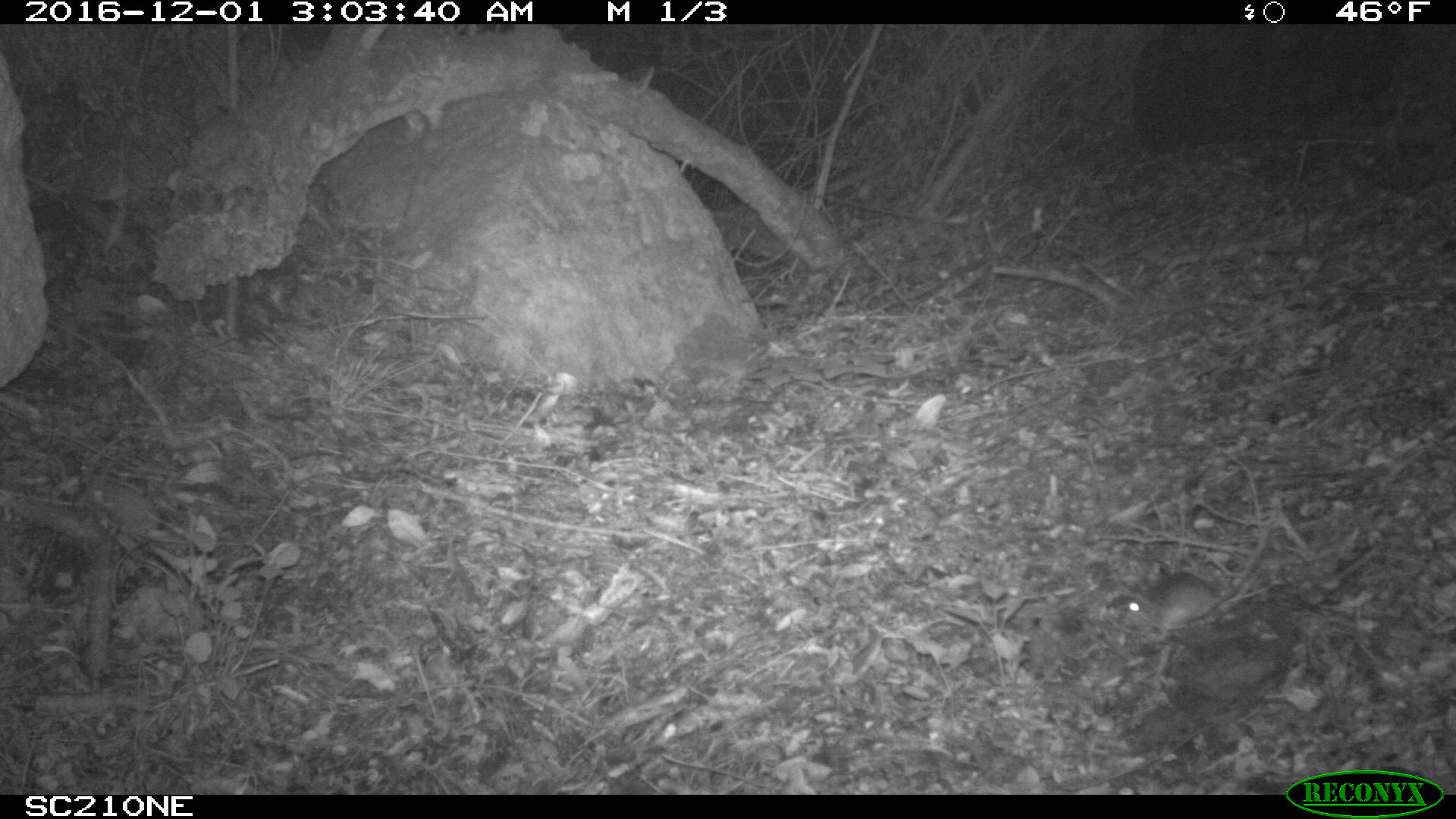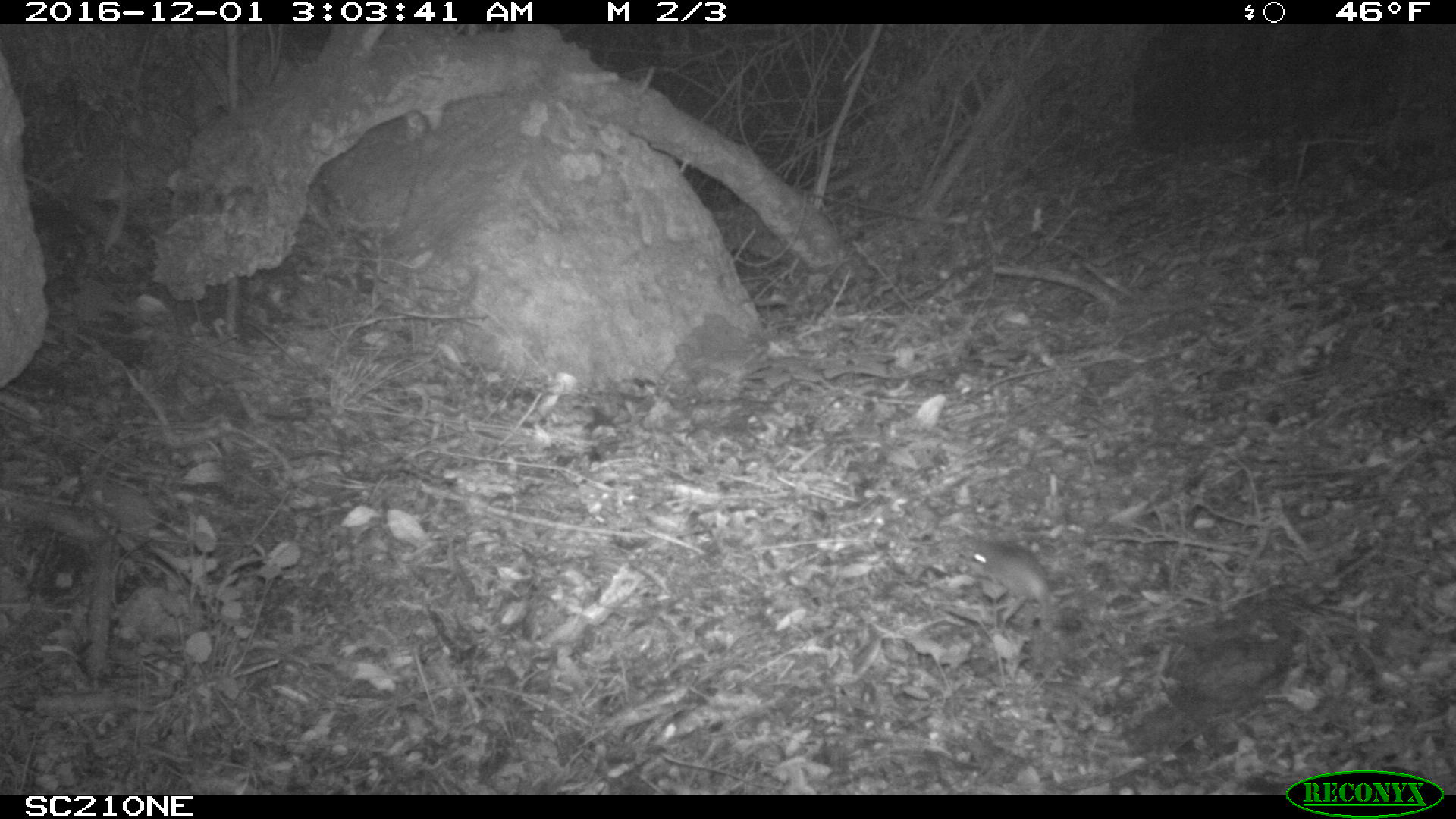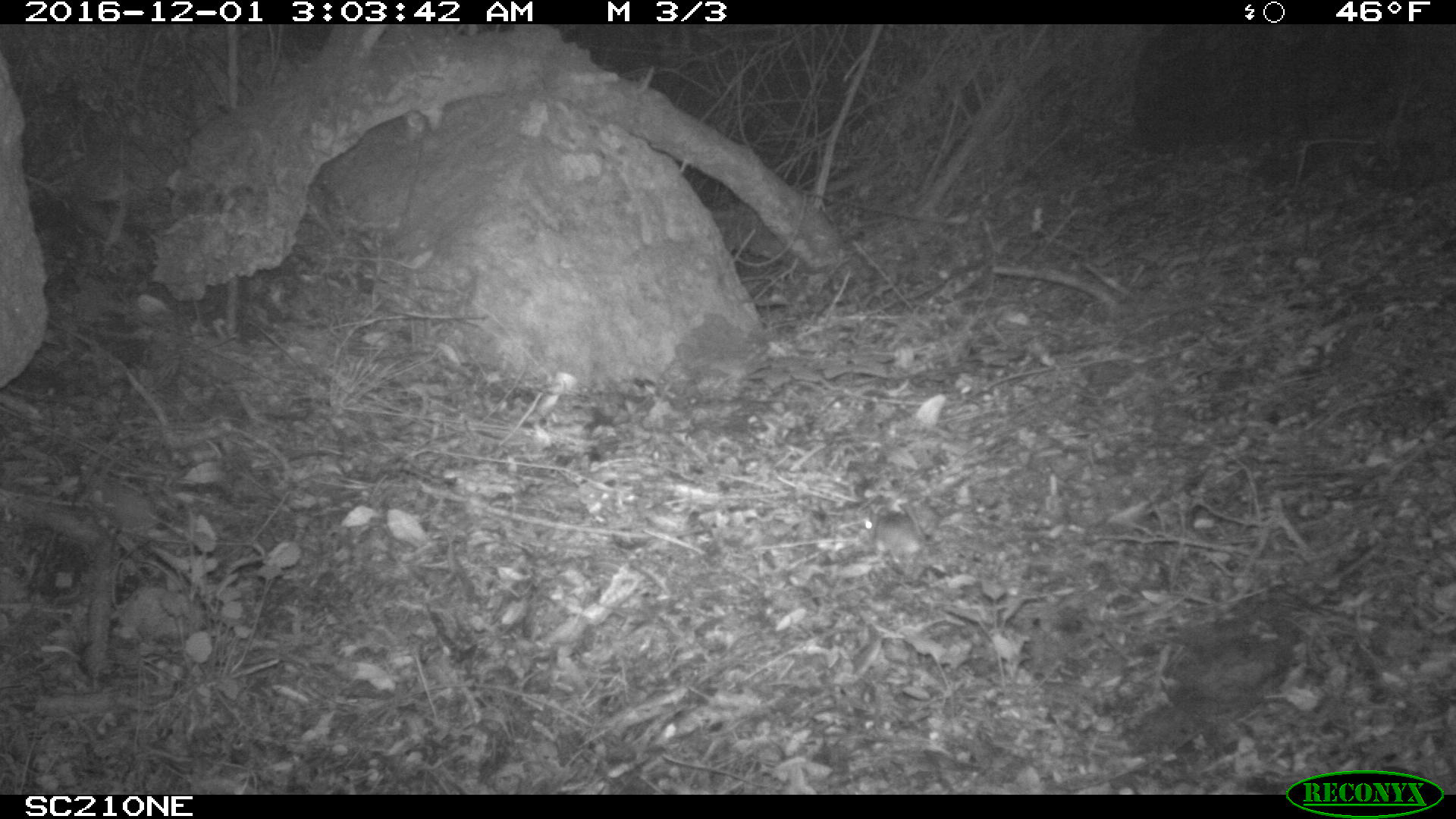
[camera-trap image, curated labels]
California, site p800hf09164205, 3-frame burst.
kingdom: Animalia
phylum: Chordata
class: Mammalia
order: Rodentia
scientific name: Rodentia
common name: rodent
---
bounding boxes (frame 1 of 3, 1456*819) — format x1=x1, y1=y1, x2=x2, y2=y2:
rodent: x1=1128, y1=546, x2=1267, y2=640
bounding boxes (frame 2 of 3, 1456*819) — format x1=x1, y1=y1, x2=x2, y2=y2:
rodent: x1=971, y1=538, x2=1059, y2=611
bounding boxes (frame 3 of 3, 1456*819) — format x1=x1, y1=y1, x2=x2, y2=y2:
rodent: x1=861, y1=510, x2=924, y2=557